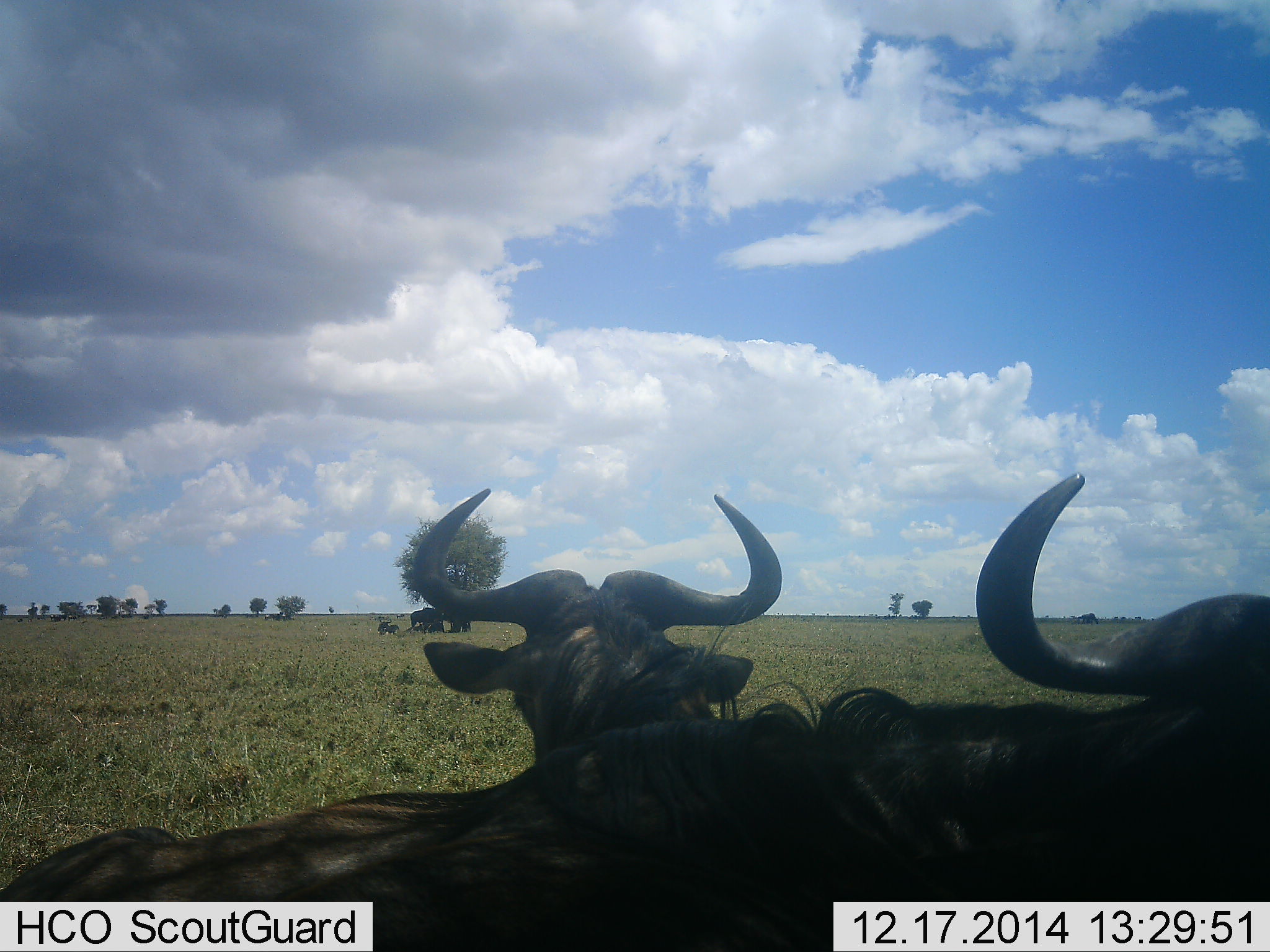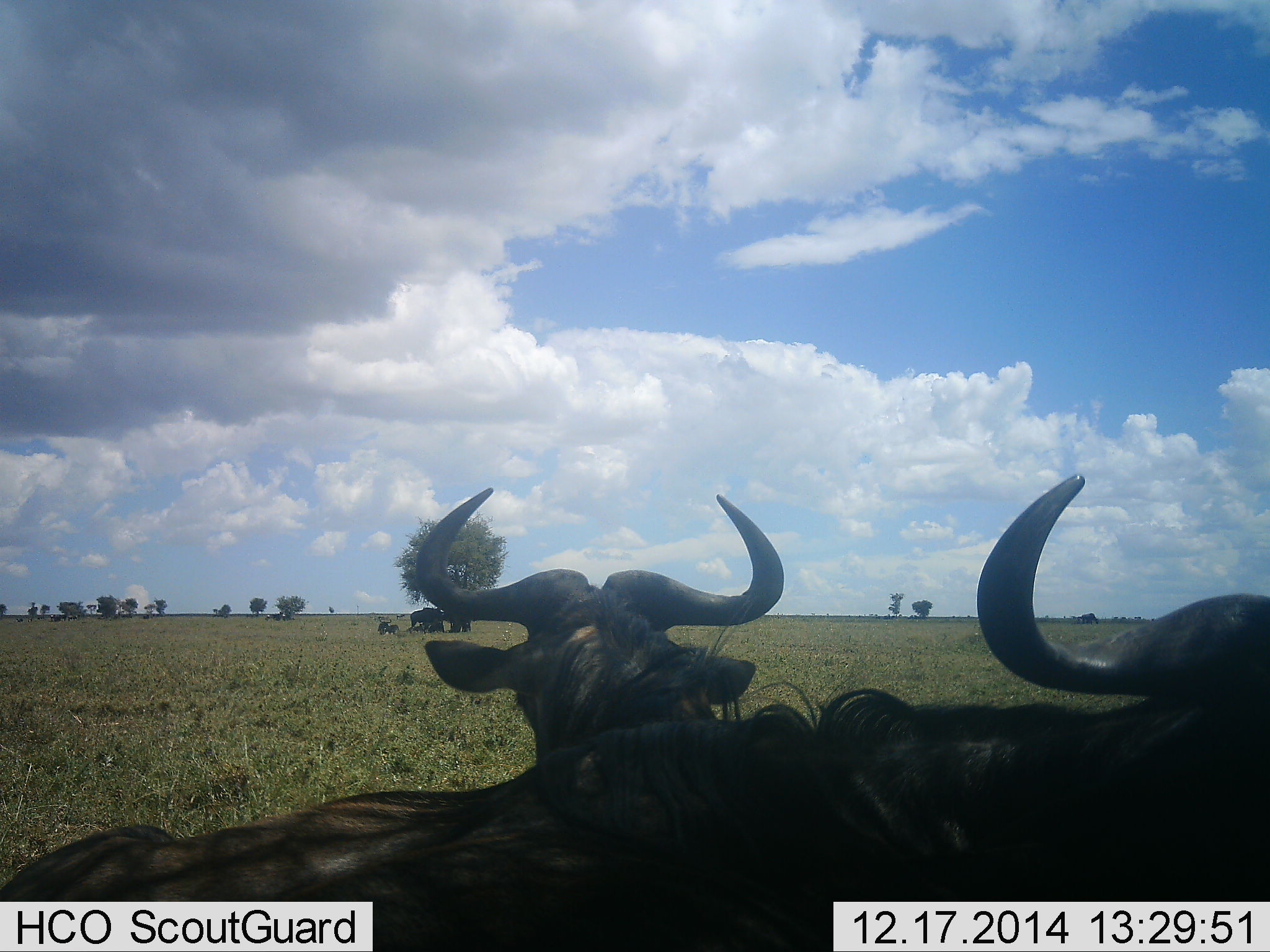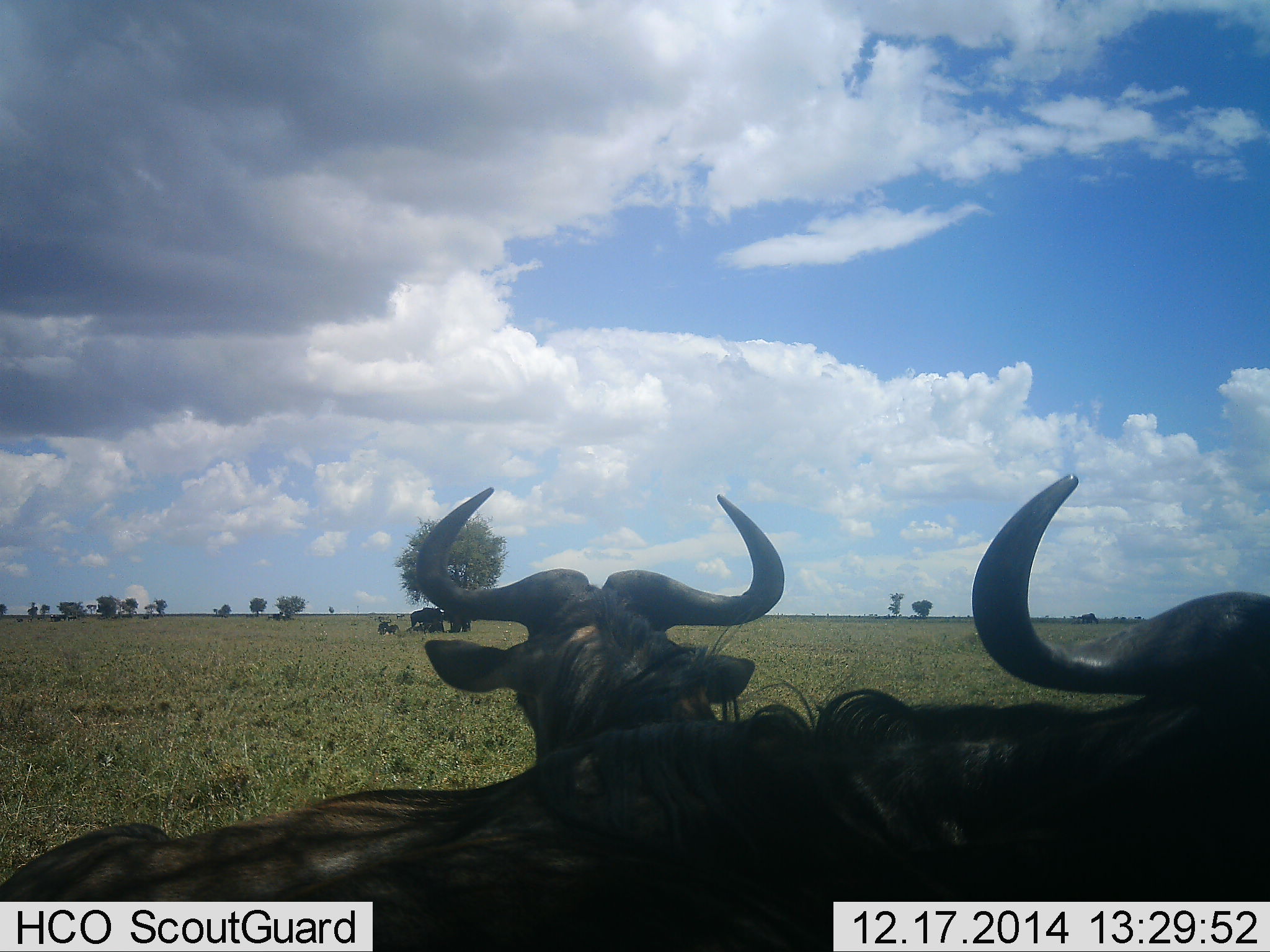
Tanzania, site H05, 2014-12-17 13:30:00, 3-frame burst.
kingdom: Animalia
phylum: Chordata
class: Mammalia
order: Artiodactyla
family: Bovidae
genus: Connochaetes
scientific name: Connochaetes taurinus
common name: blue wildebeest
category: wildebeest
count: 2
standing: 30%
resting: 90%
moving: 0%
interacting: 0%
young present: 0%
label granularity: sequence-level